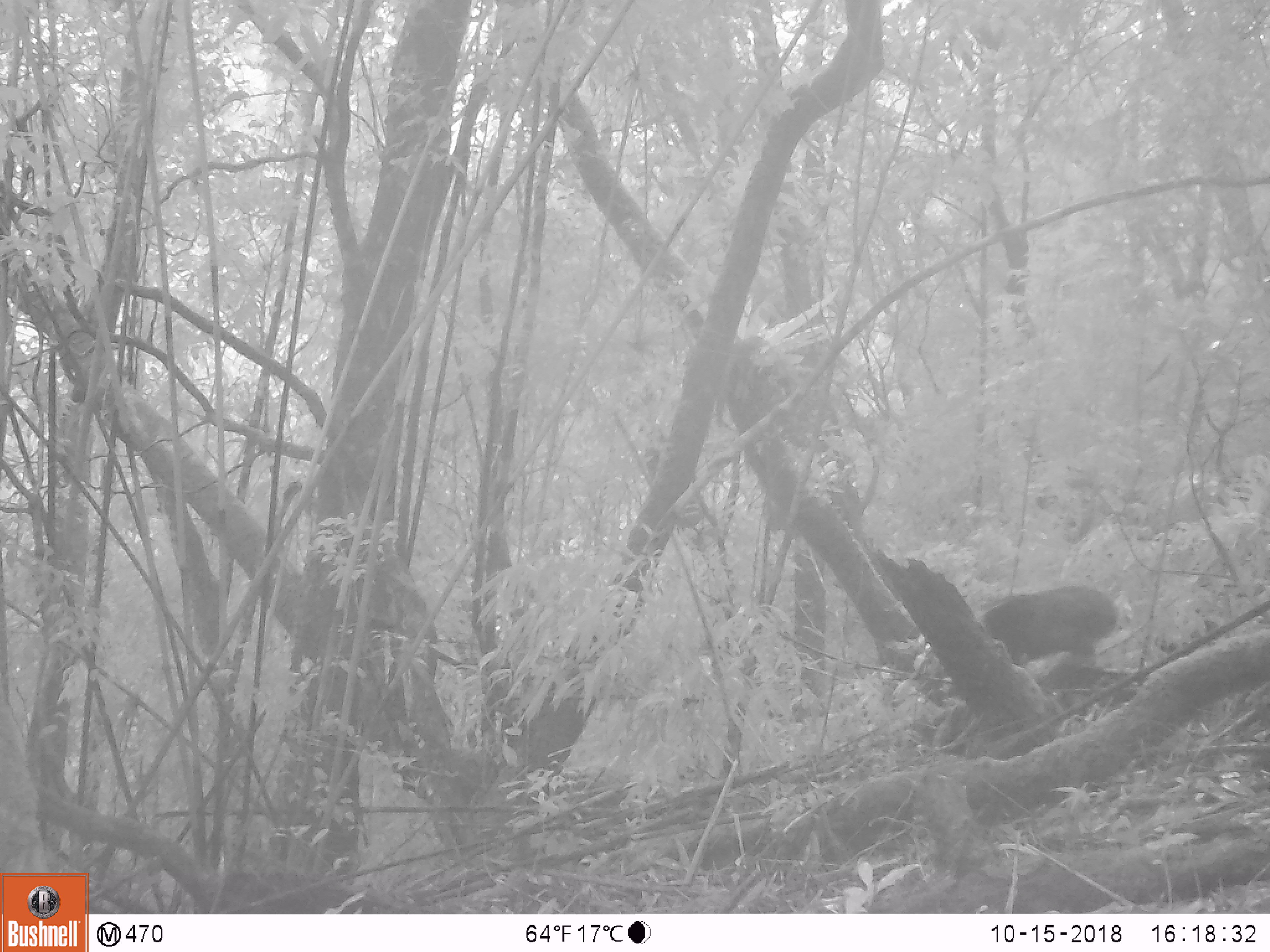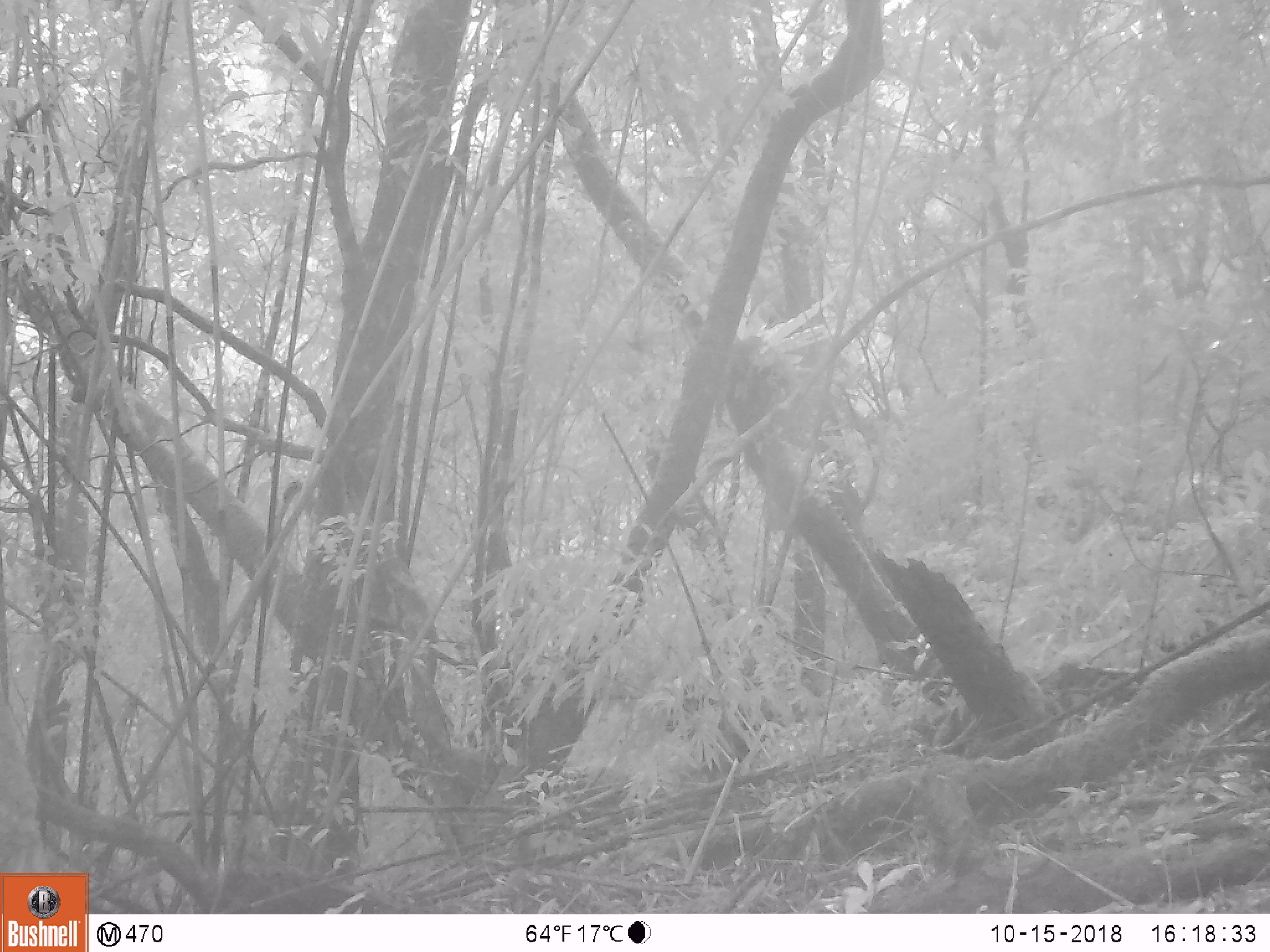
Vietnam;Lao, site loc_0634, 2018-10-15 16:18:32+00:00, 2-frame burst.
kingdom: Animalia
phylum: Chordata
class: Mammalia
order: Primates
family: Cercopithecidae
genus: Macaca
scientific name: Macaca arctoides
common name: stump-tailed macaque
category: stump tailed macaque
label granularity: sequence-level